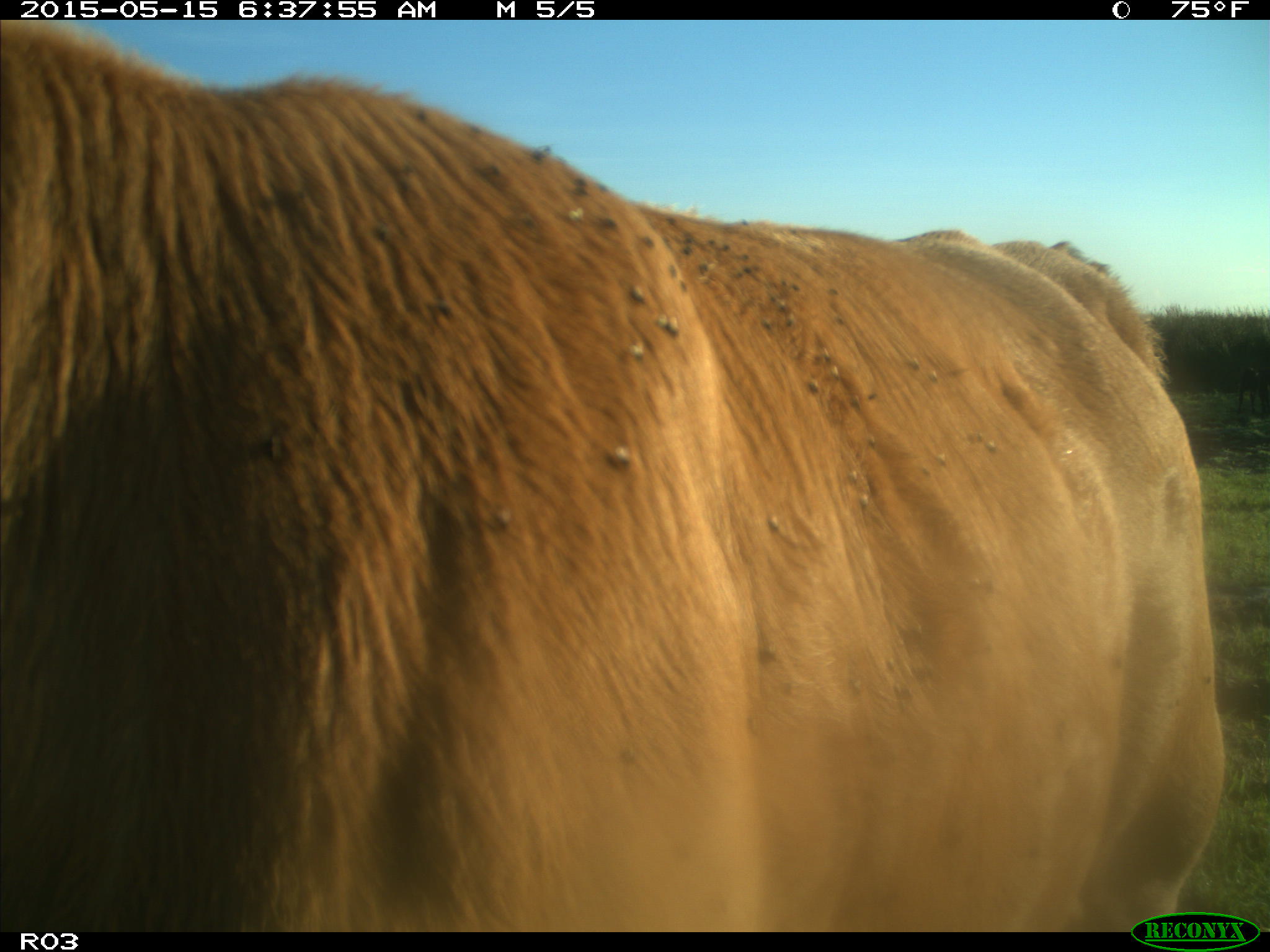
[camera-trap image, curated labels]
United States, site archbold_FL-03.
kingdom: Animalia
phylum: Chordata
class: Mammalia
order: Artiodactyla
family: Bovidae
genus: Bos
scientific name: Bos taurus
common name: domestic cow